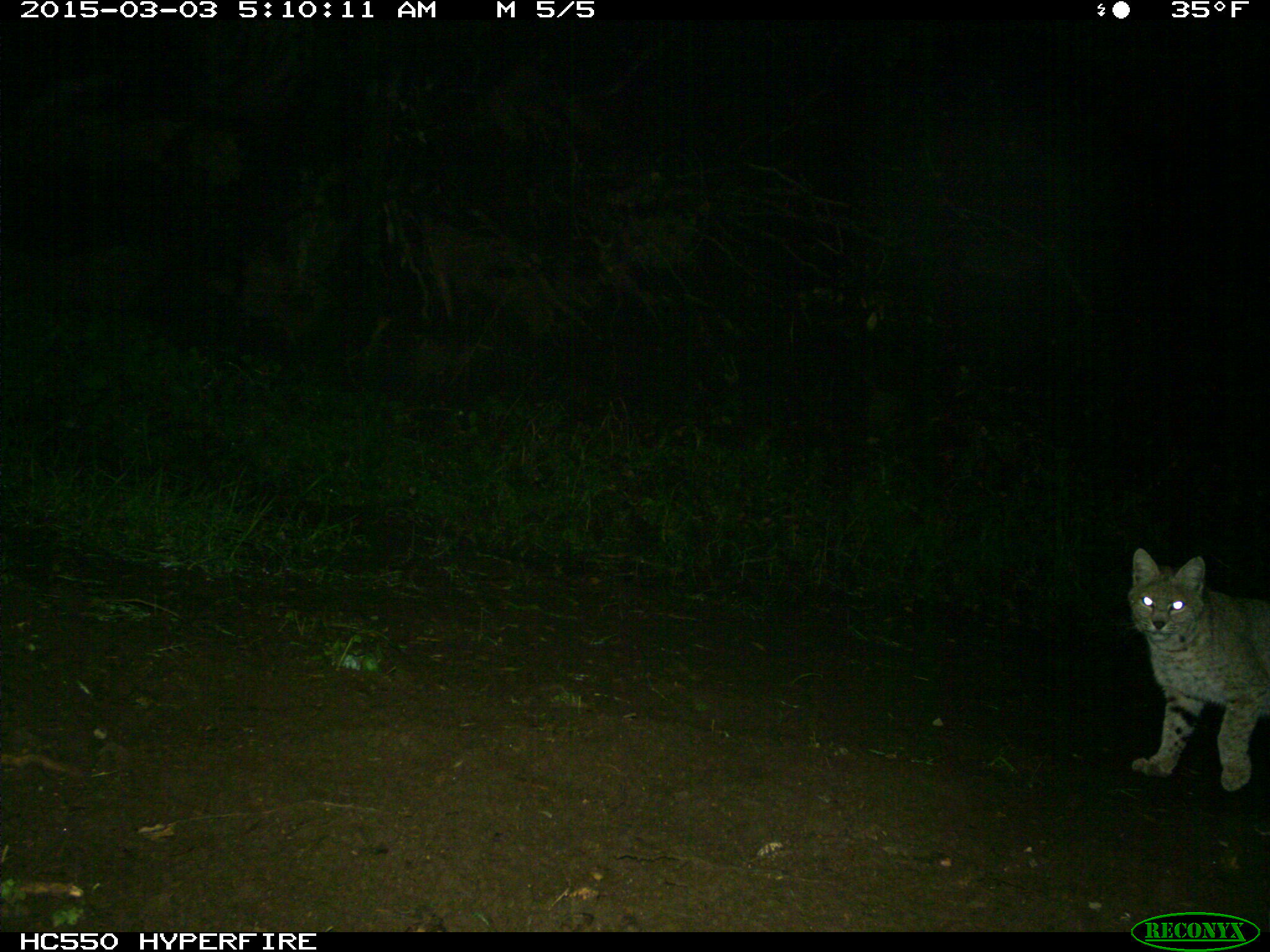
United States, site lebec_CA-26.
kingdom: Animalia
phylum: Chordata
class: Mammalia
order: Carnivora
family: Felidae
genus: Lynx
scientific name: Lynx rufus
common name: bobcat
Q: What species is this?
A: Lynx rufus (bobcat).